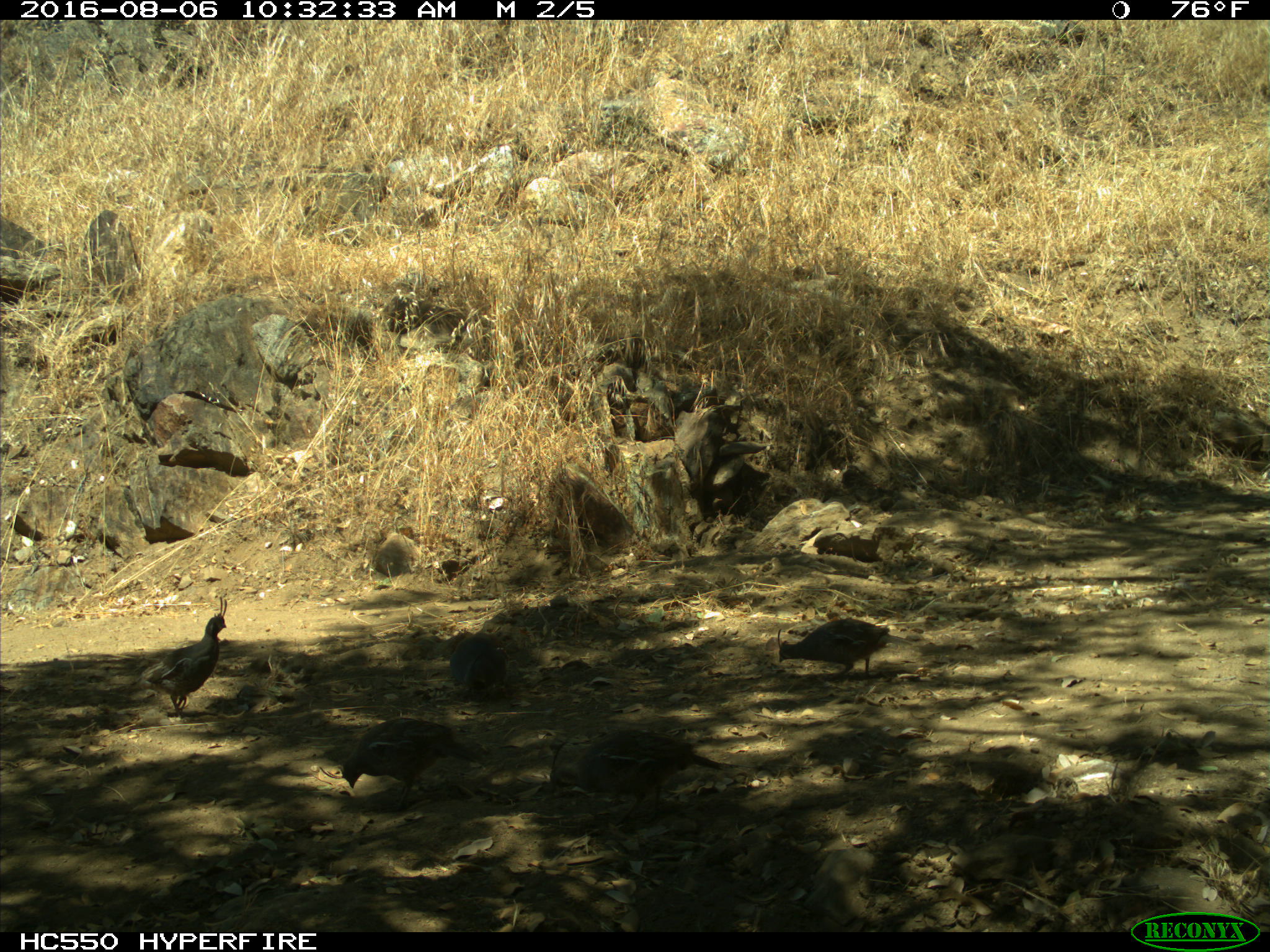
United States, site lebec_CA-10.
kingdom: Animalia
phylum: Chordata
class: Aves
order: Galliformes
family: Odontophoridae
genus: Callipepla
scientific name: Callipepla californica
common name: california quail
Callipepla californica (california quail).